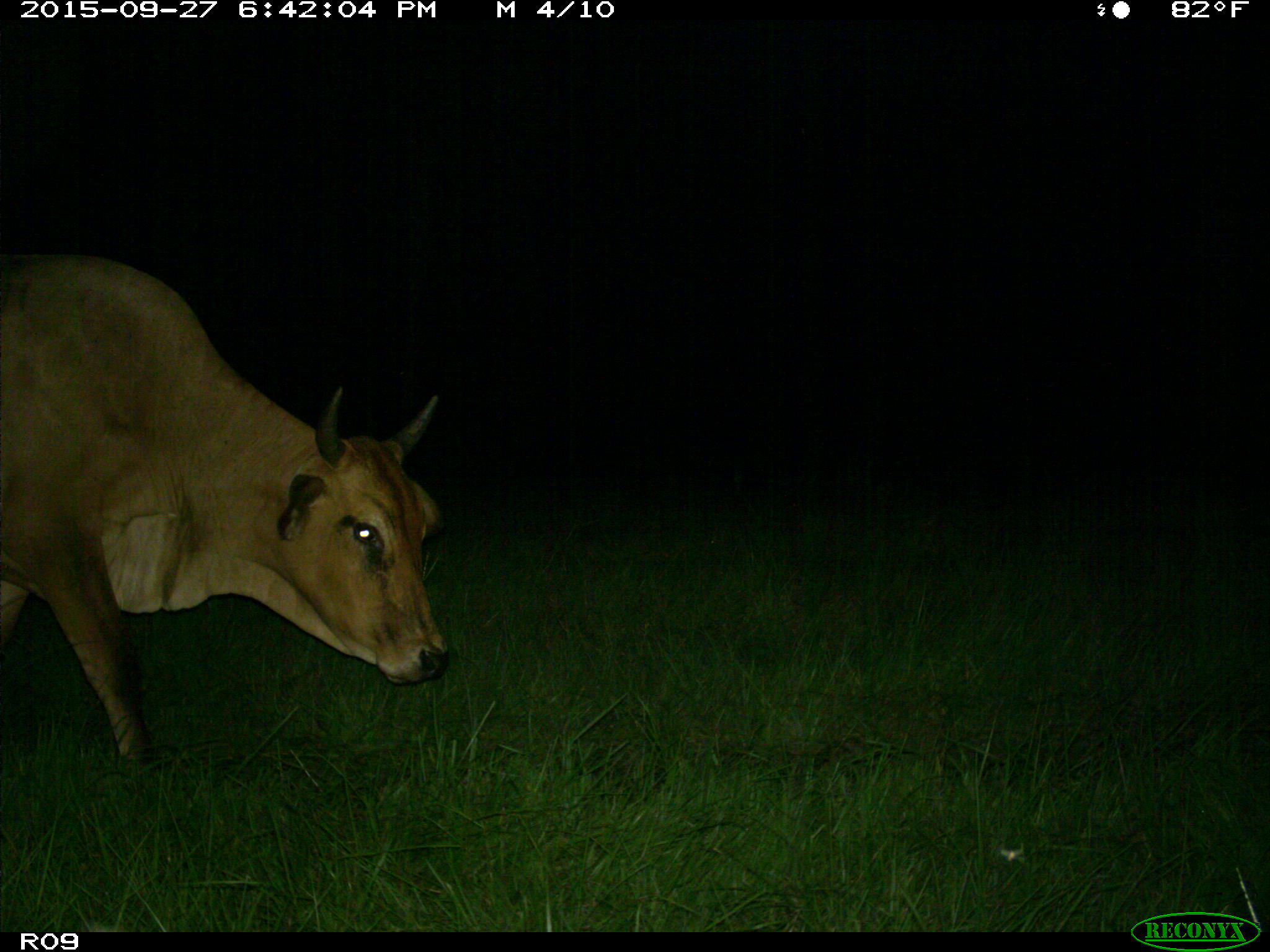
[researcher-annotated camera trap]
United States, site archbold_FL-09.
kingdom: Animalia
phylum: Chordata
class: Mammalia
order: Artiodactyla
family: Bovidae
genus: Bos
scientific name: Bos taurus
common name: domestic cow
Bos taurus (domestic cow).